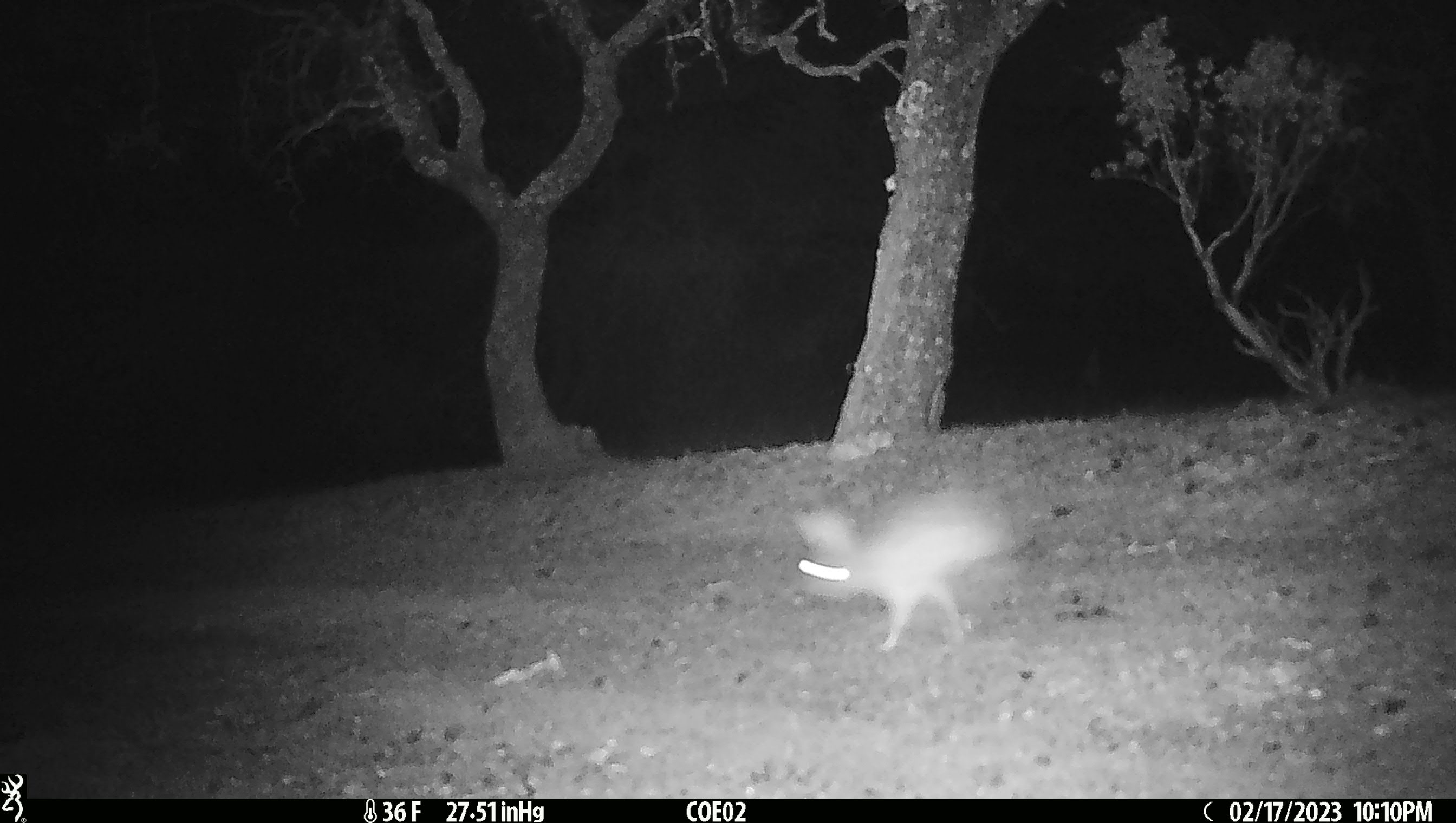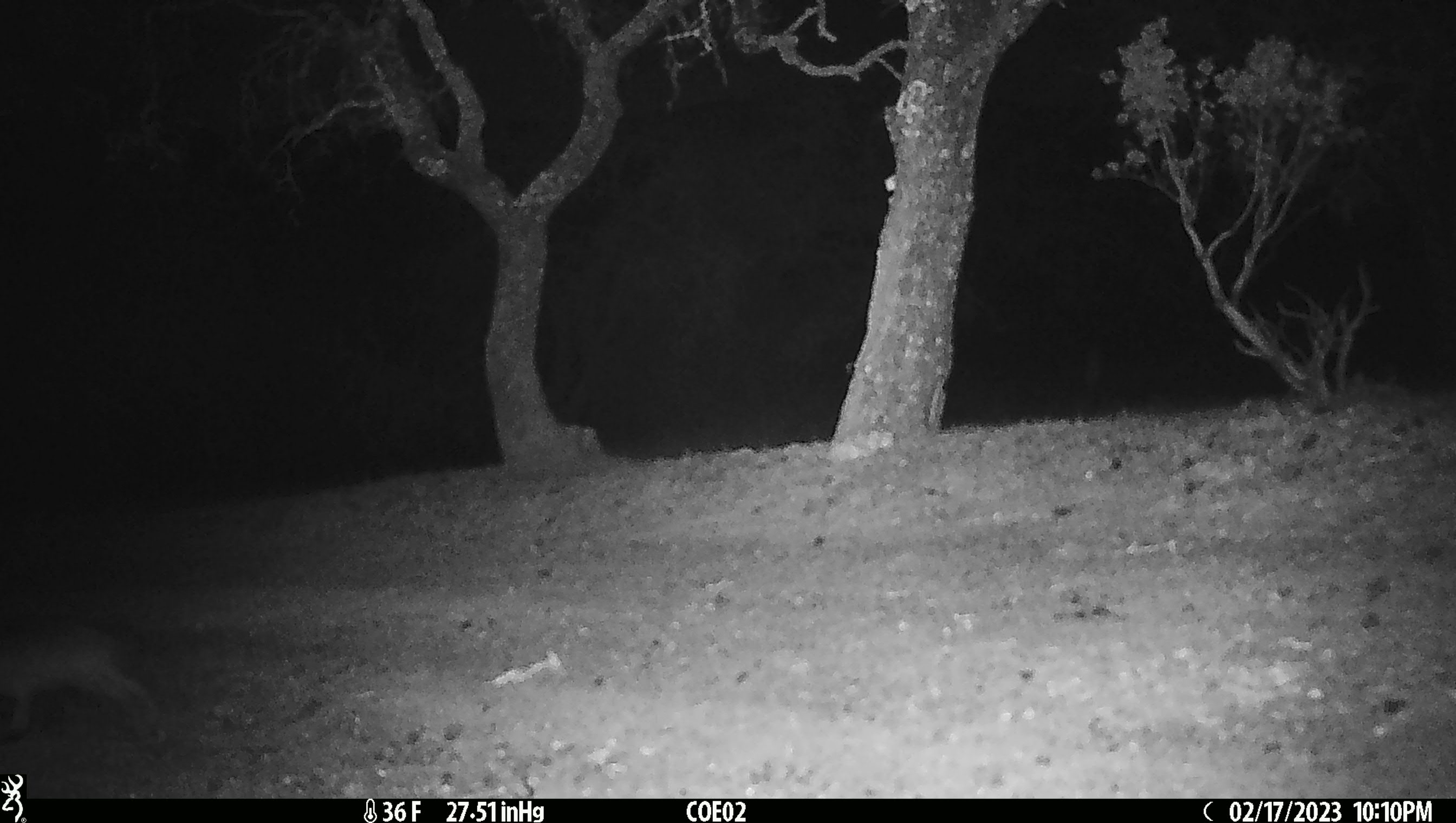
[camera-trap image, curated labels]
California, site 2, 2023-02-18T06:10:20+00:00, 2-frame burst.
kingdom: Animalia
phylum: Chordata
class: Mammalia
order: Lagomorpha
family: Leporidae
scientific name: Leporidae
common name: rabbit